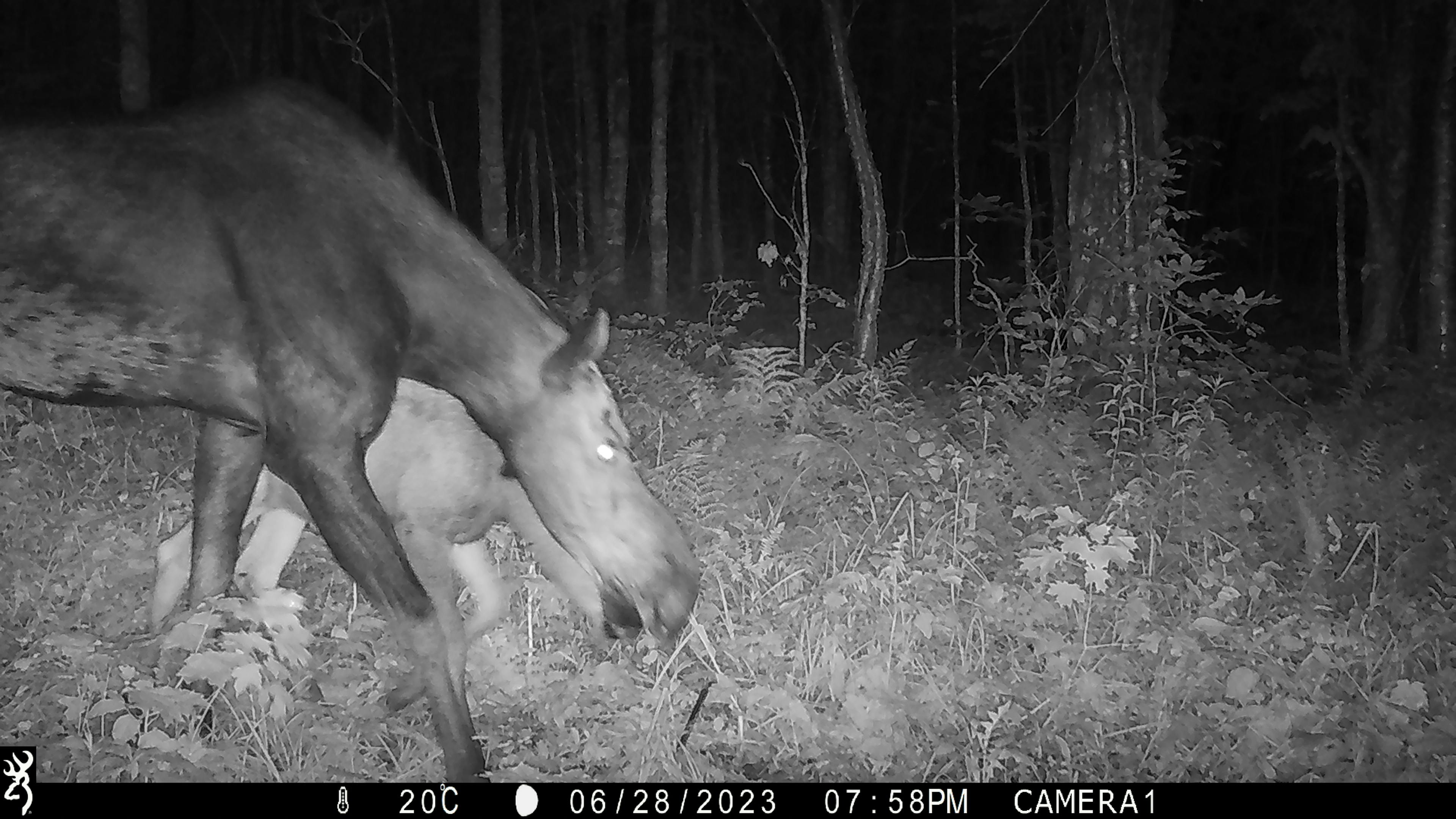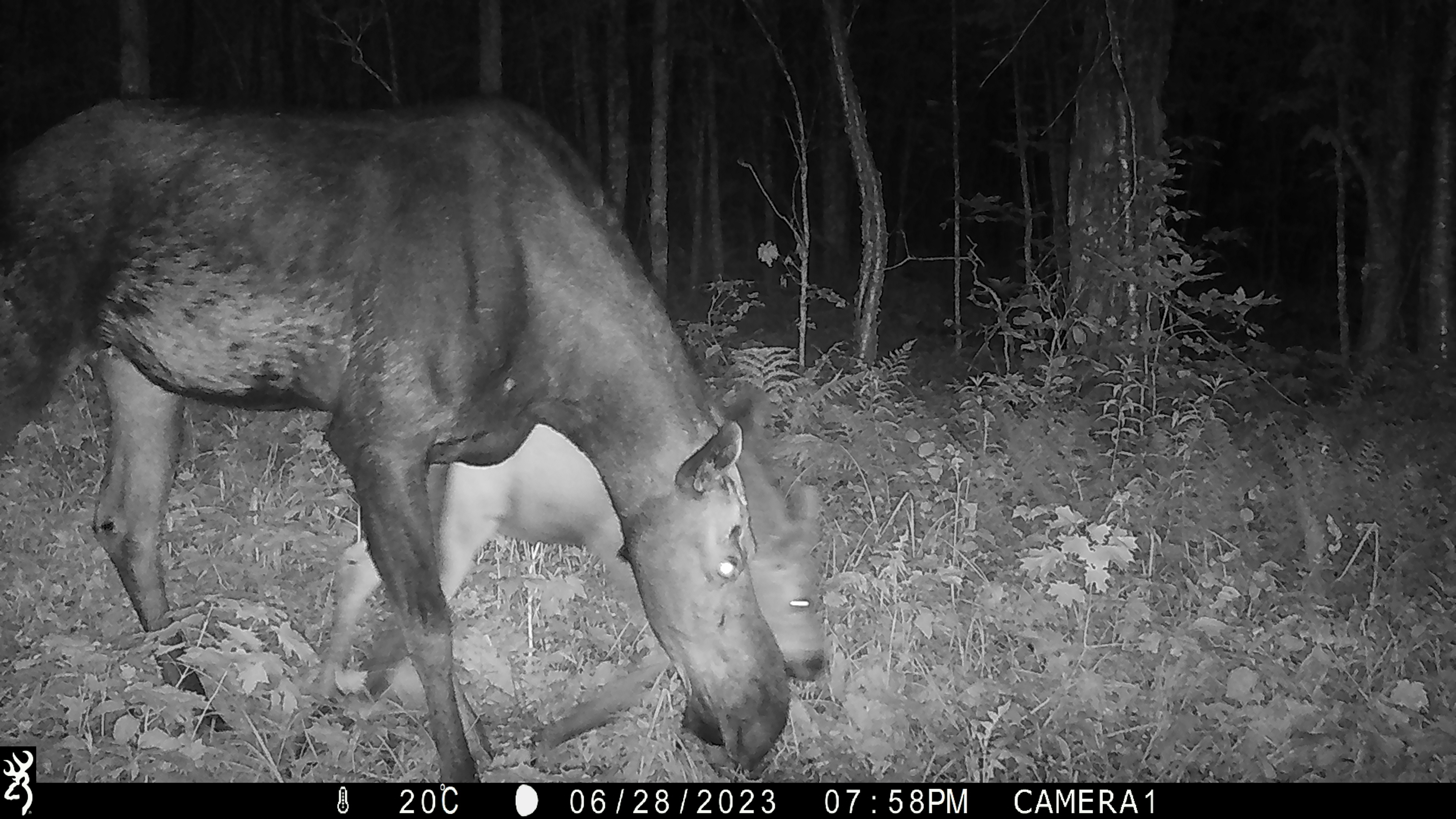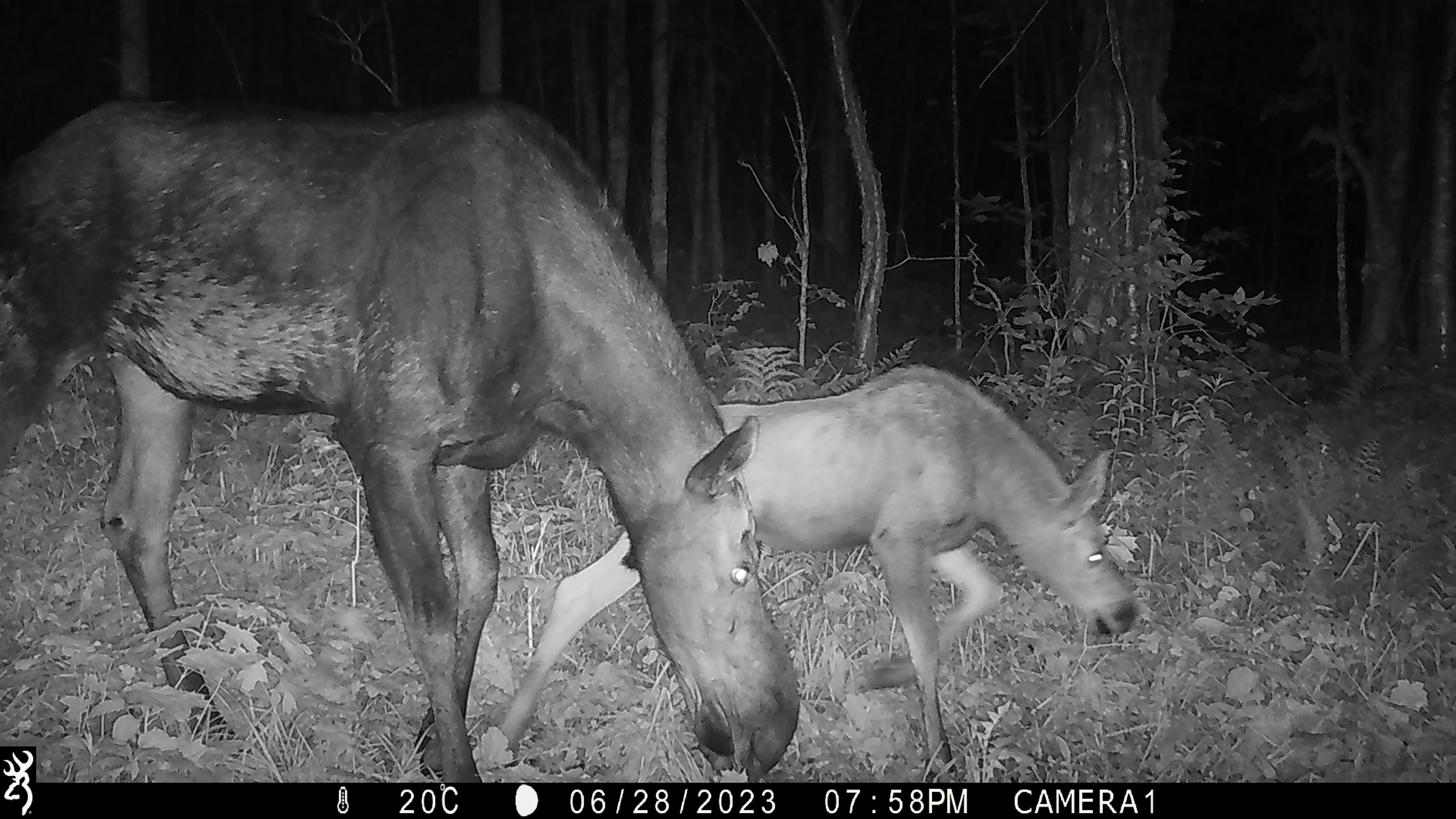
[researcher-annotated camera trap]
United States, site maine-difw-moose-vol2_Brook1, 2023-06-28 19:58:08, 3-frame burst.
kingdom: Animalia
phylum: Chordata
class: Mammalia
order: Artiodactyla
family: Cervidae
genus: Alces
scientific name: Alces alces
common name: moose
Moose (Alces alces).